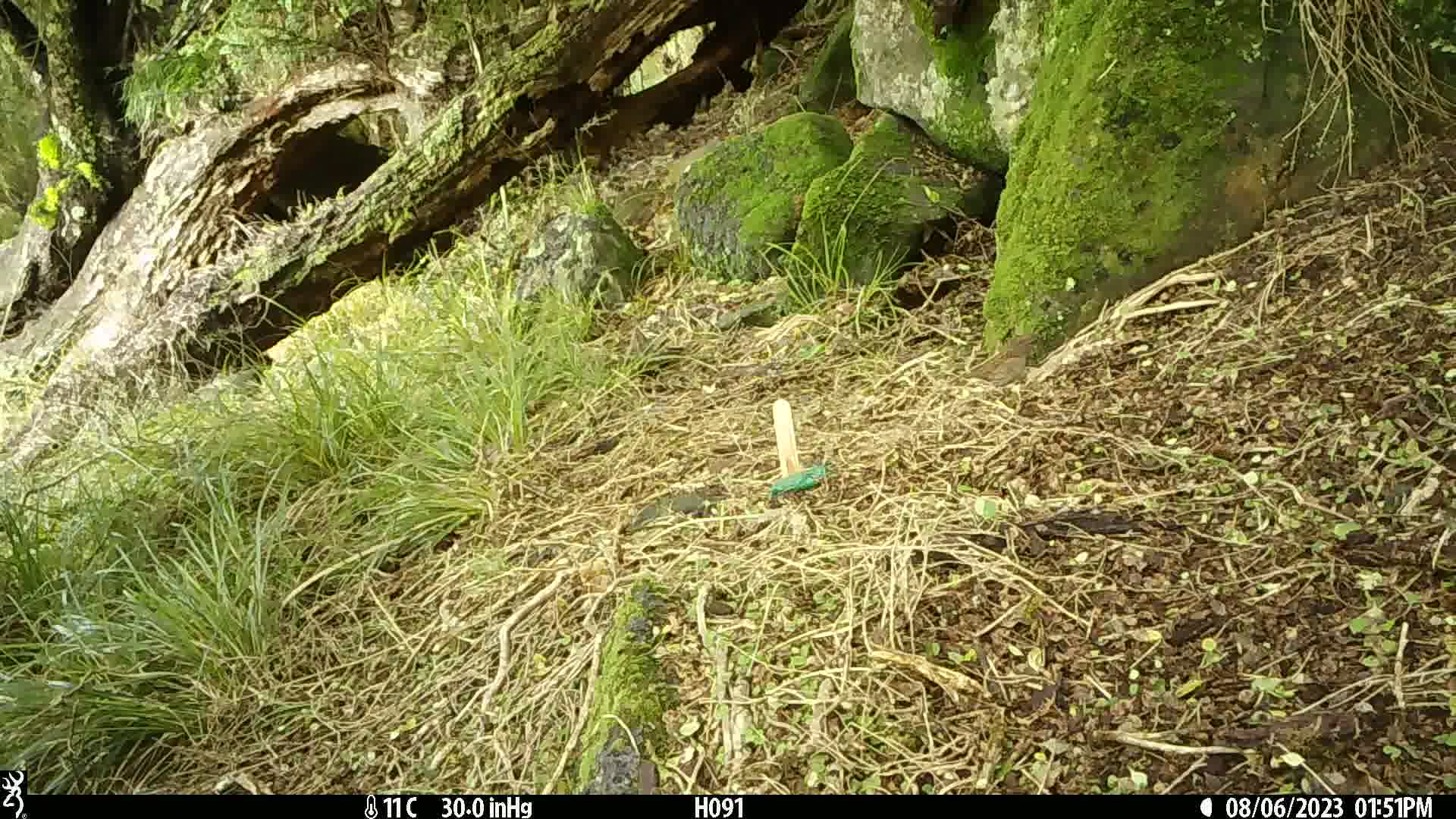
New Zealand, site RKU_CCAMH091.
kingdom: Animalia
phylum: Chordata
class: Aves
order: Passeriformes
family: Prunellidae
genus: Prunella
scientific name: Prunella modularis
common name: dunnock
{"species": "dunnock (Prunella modularis)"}